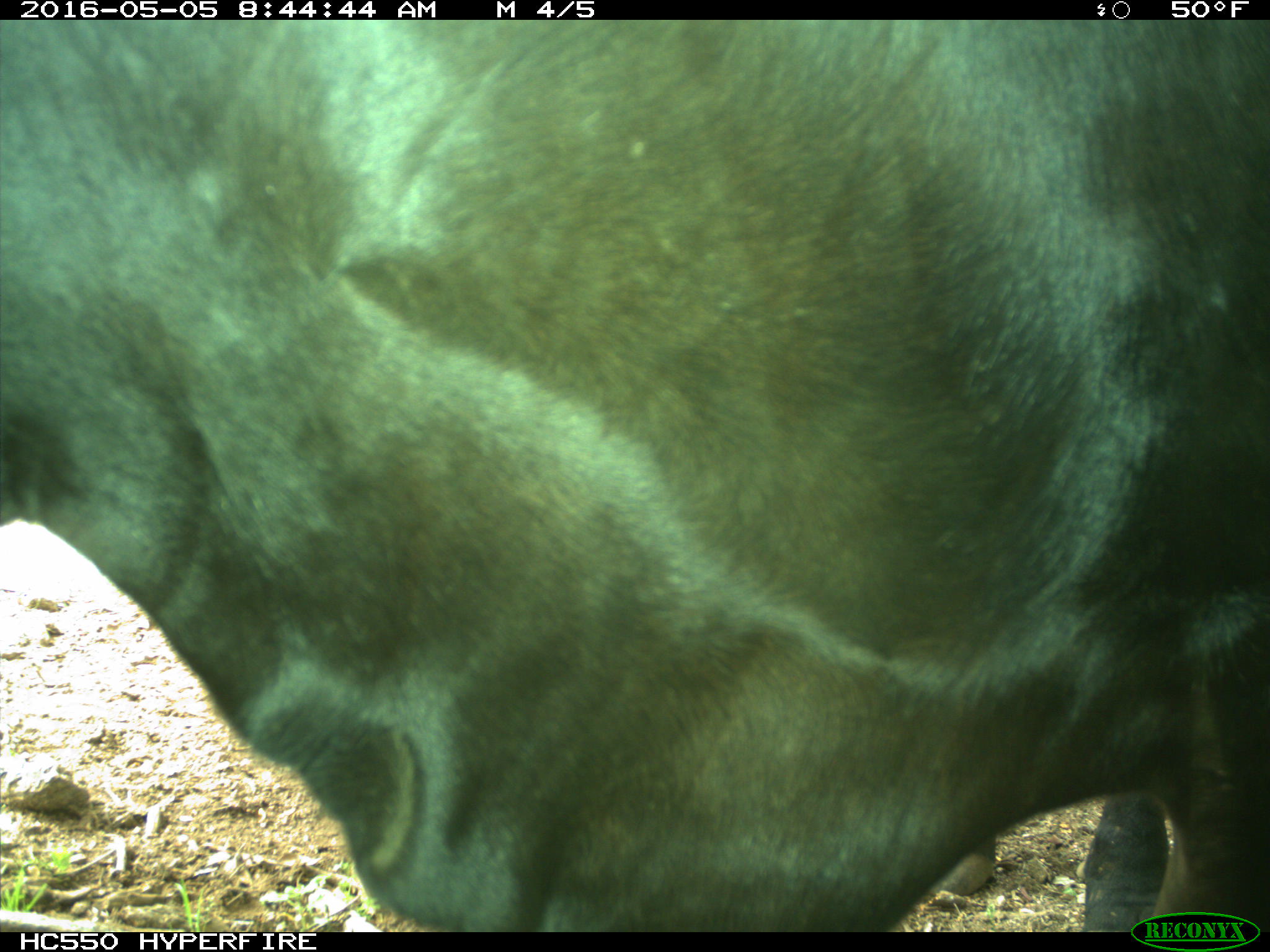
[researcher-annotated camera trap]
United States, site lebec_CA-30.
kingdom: Animalia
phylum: Chordata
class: Mammalia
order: Artiodactyla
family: Bovidae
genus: Bos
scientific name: Bos taurus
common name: domestic cow